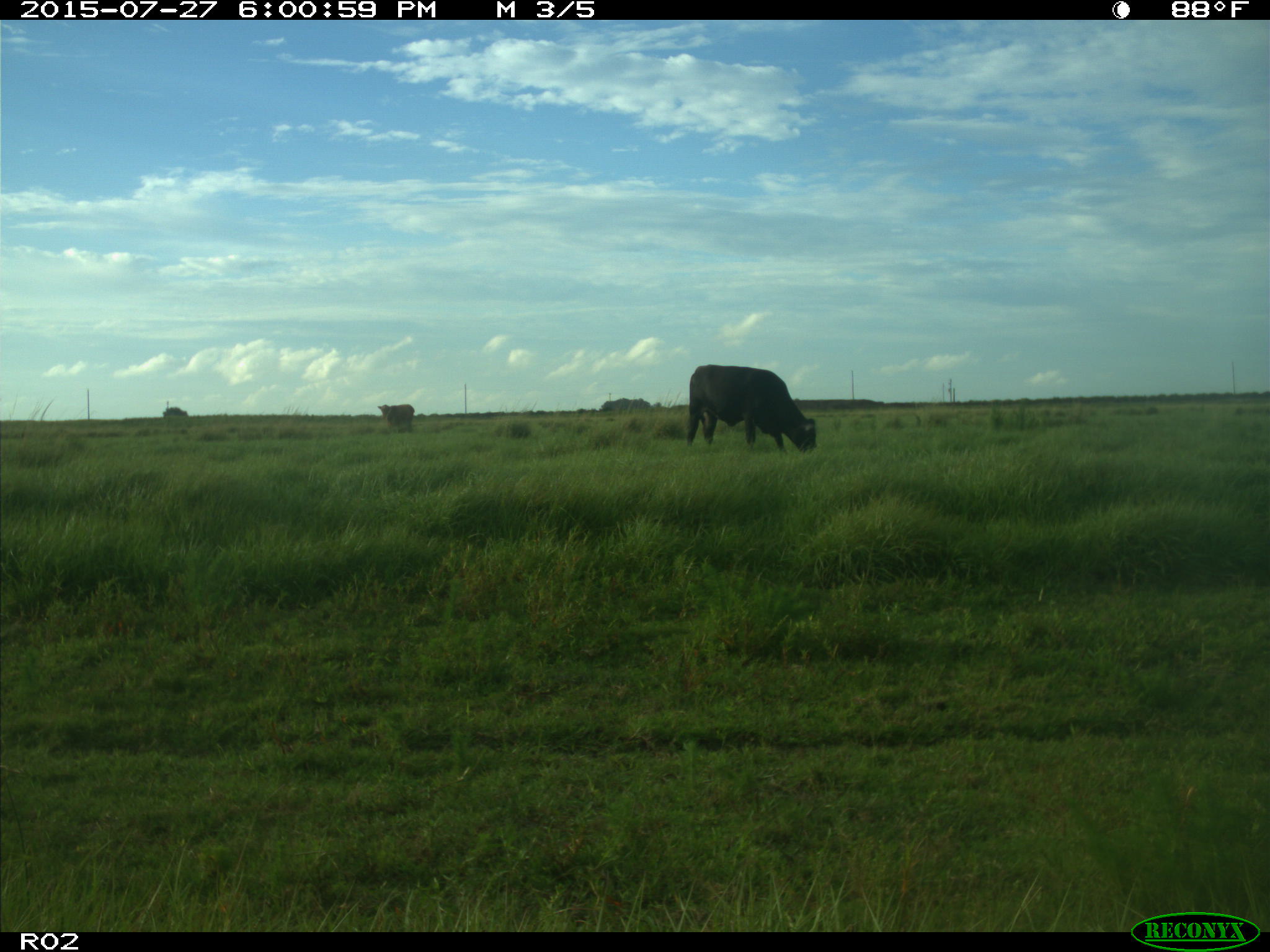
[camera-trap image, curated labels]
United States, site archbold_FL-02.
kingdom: Animalia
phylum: Chordata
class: Mammalia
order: Artiodactyla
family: Bovidae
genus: Bos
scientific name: Bos taurus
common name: domestic cow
Bos taurus (domestic cow).